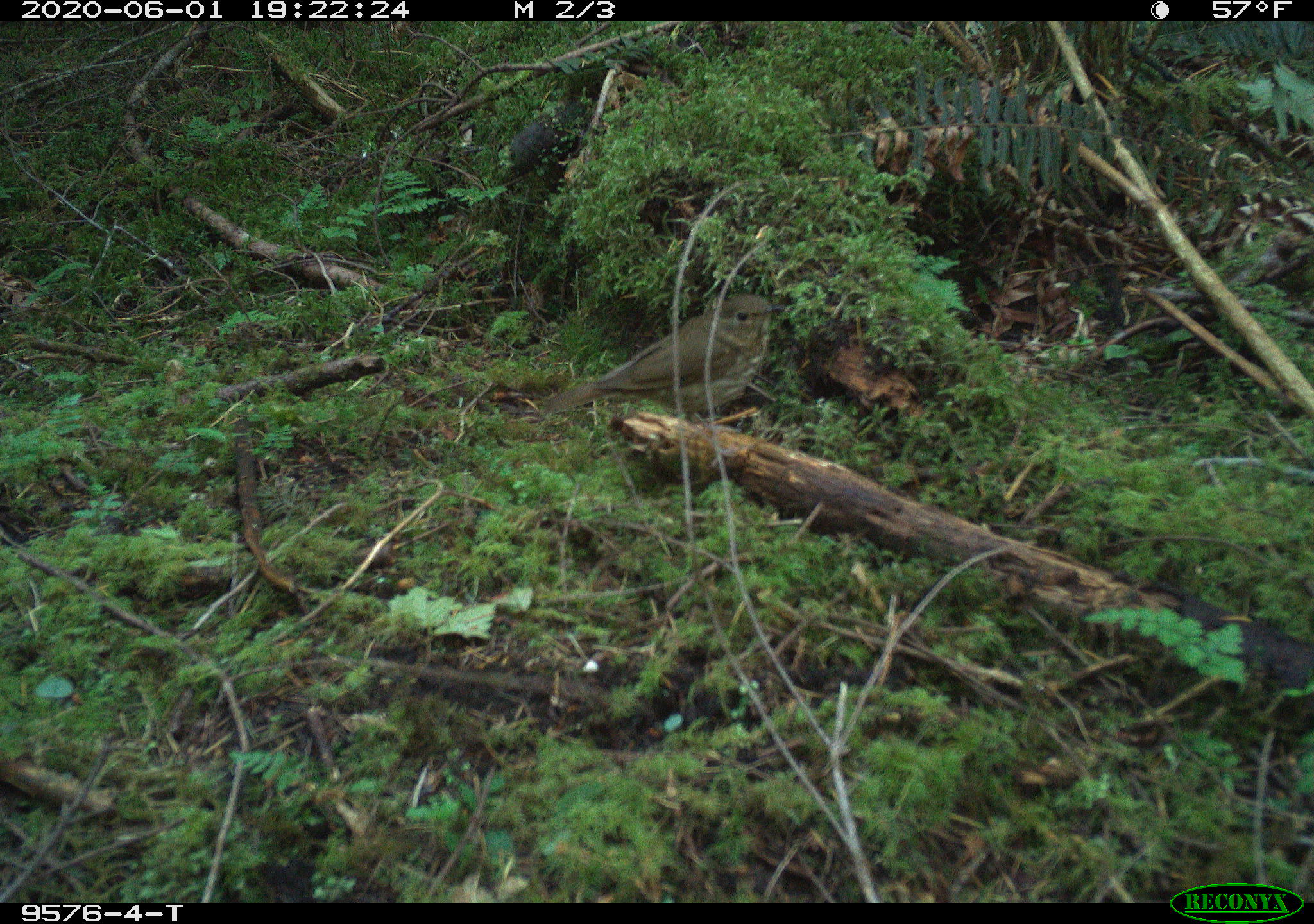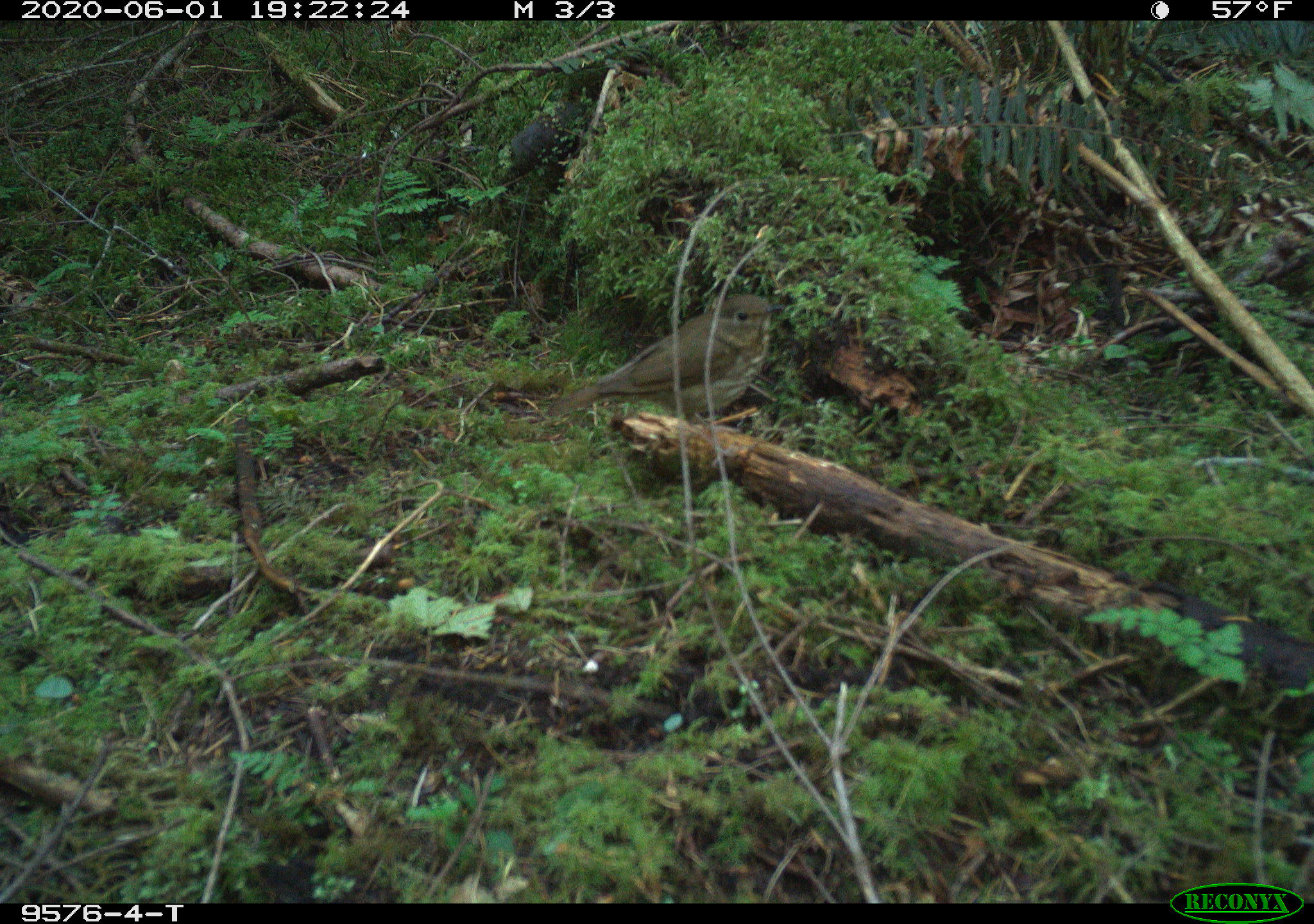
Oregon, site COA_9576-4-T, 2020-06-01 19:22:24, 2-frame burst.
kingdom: Animalia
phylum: Chordata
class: Aves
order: Passeriformes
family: Turdidae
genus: Catharus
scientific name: Catharus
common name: brown thrushes and nightingale-thrushes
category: catharus species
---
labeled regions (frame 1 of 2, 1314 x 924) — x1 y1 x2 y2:
catharus species: 551 288 774 426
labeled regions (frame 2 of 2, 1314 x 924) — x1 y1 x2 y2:
catharus species: 567 290 784 415